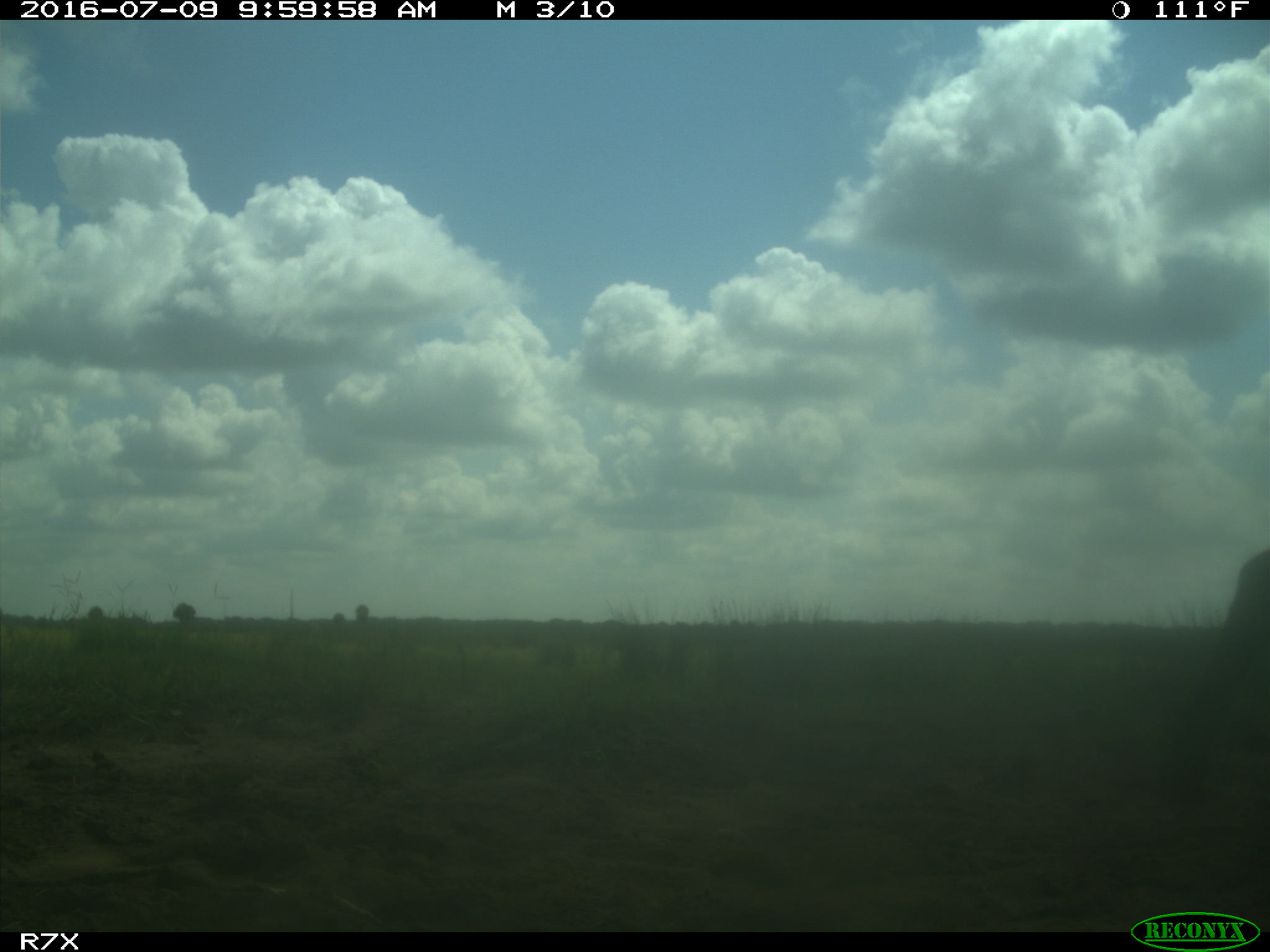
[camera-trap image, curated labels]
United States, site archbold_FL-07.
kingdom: Animalia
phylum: Chordata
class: Mammalia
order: Artiodactyla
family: Bovidae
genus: Bos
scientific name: Bos taurus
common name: domestic cow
Bos taurus (domestic cow).